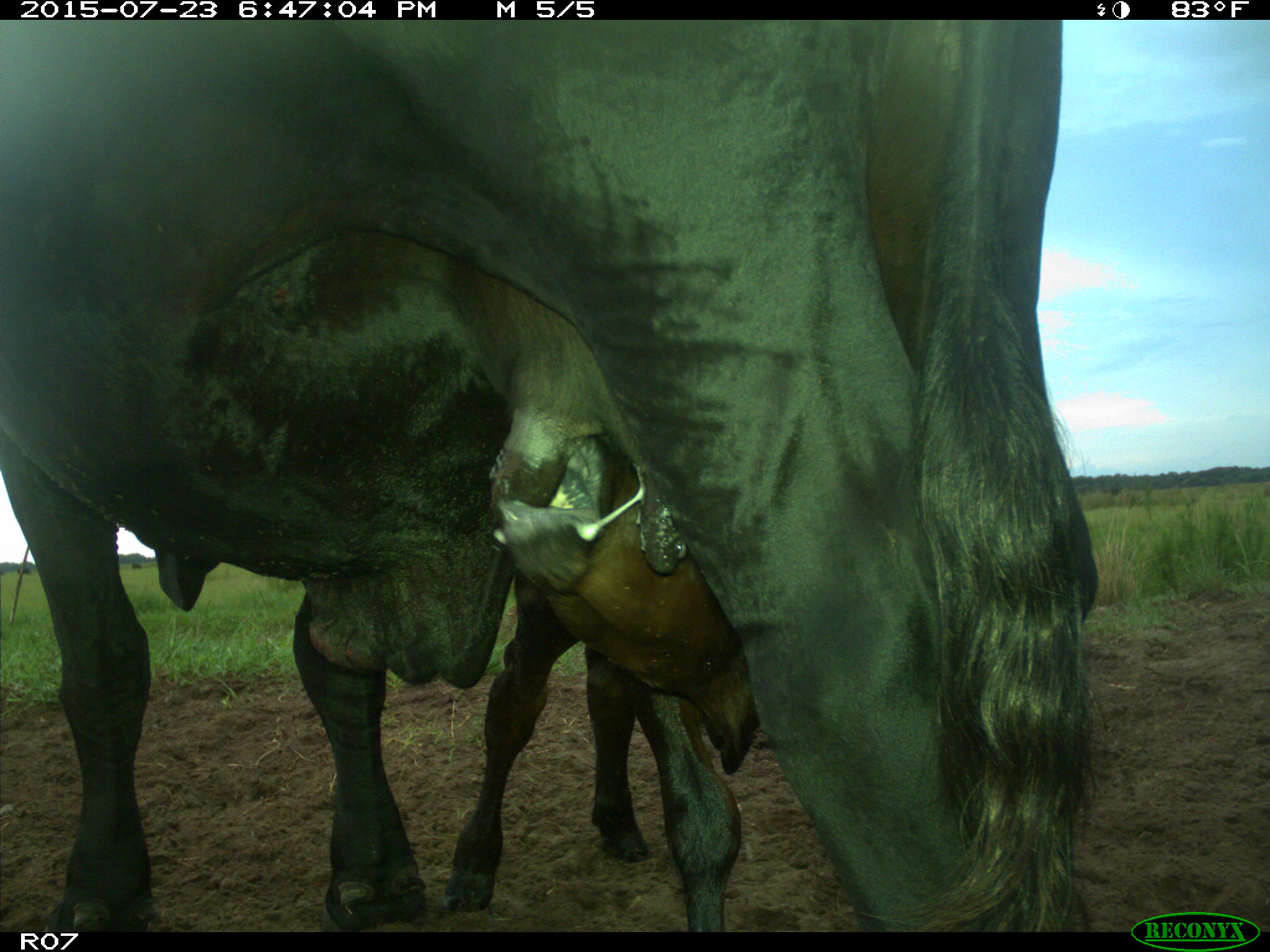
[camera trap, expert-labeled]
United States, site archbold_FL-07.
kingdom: Animalia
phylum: Chordata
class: Mammalia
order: Artiodactyla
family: Bovidae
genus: Bos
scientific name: Bos taurus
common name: domestic cow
Bos taurus (domestic cow).